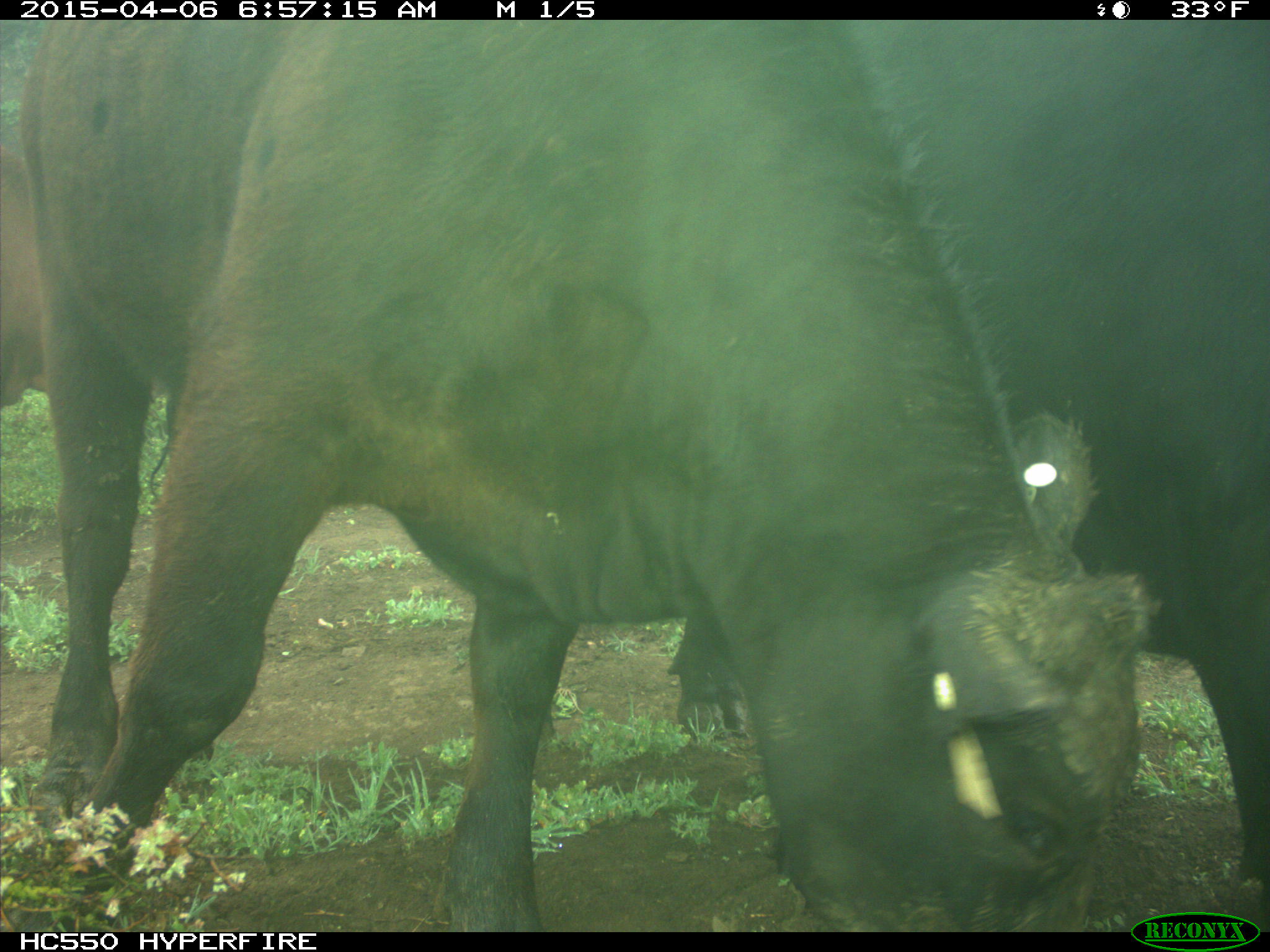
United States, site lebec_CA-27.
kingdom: Animalia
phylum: Chordata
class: Mammalia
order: Artiodactyla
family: Bovidae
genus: Bos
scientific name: Bos taurus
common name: domestic cow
Bos taurus (domestic cow).